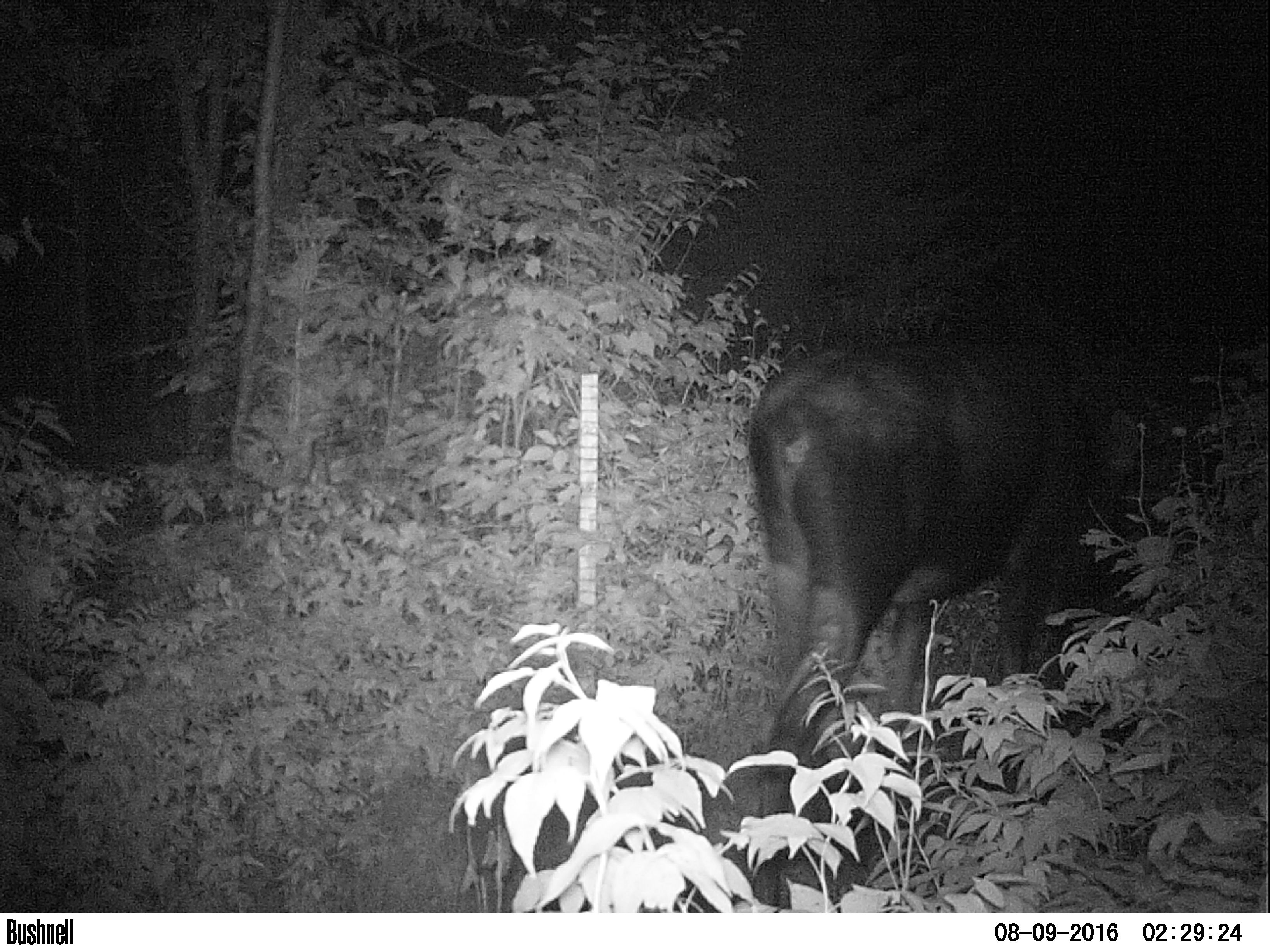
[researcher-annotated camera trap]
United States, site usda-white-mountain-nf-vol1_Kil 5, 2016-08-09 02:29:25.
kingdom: Animalia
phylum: Chordata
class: Mammalia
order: Artiodactyla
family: Cervidae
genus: Alces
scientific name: Alces alces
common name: moose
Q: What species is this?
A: Moose (Alces alces).